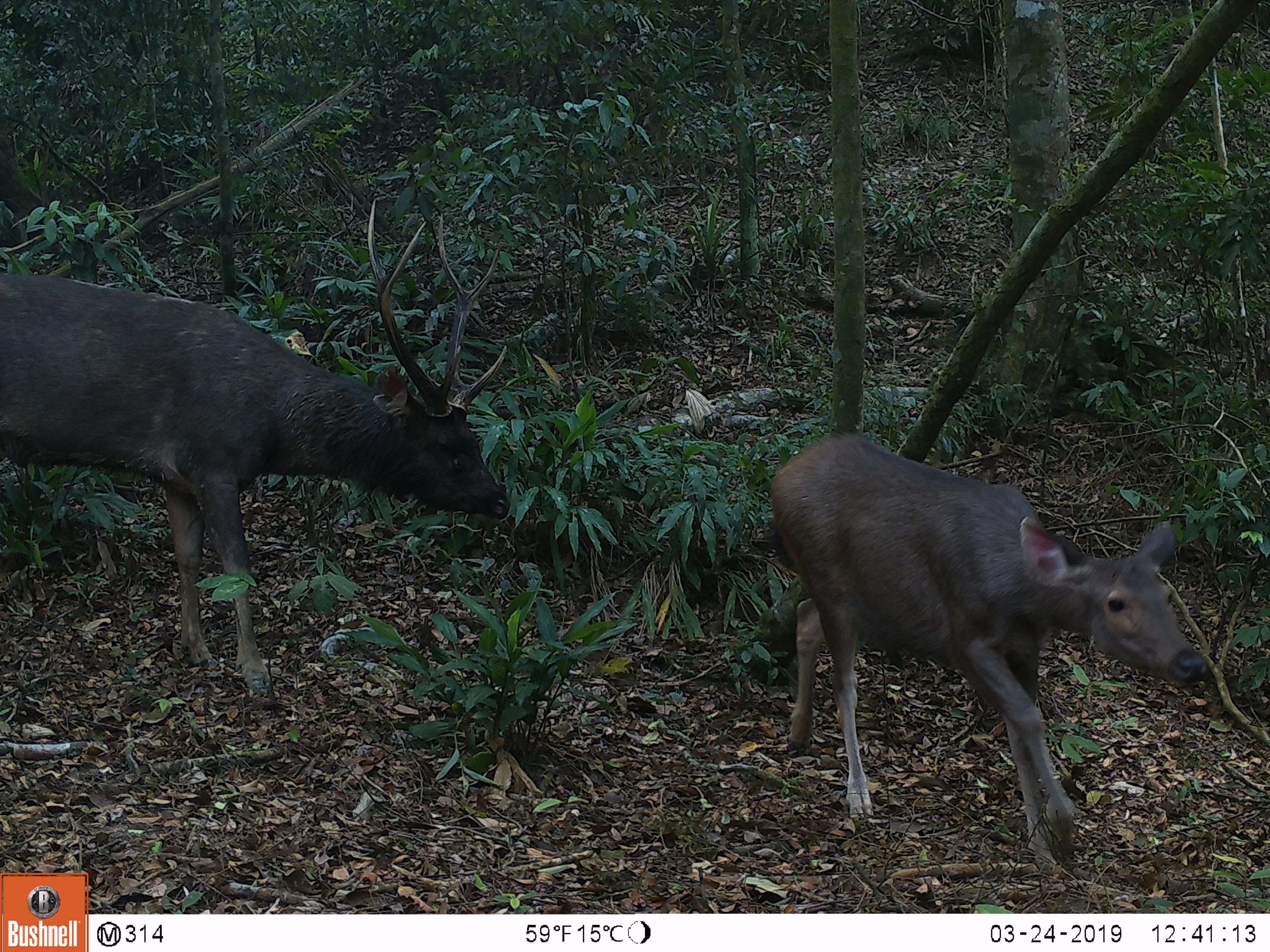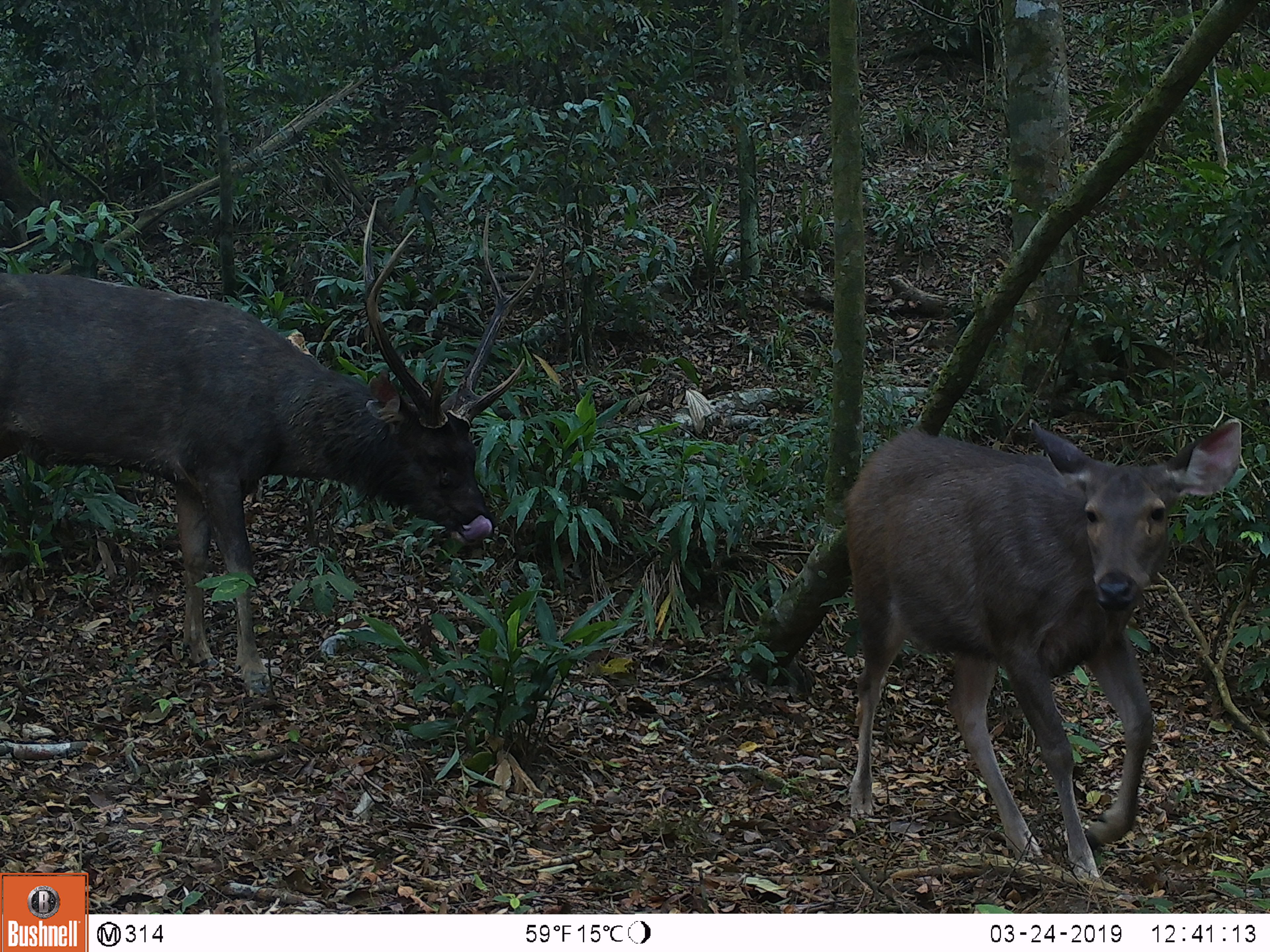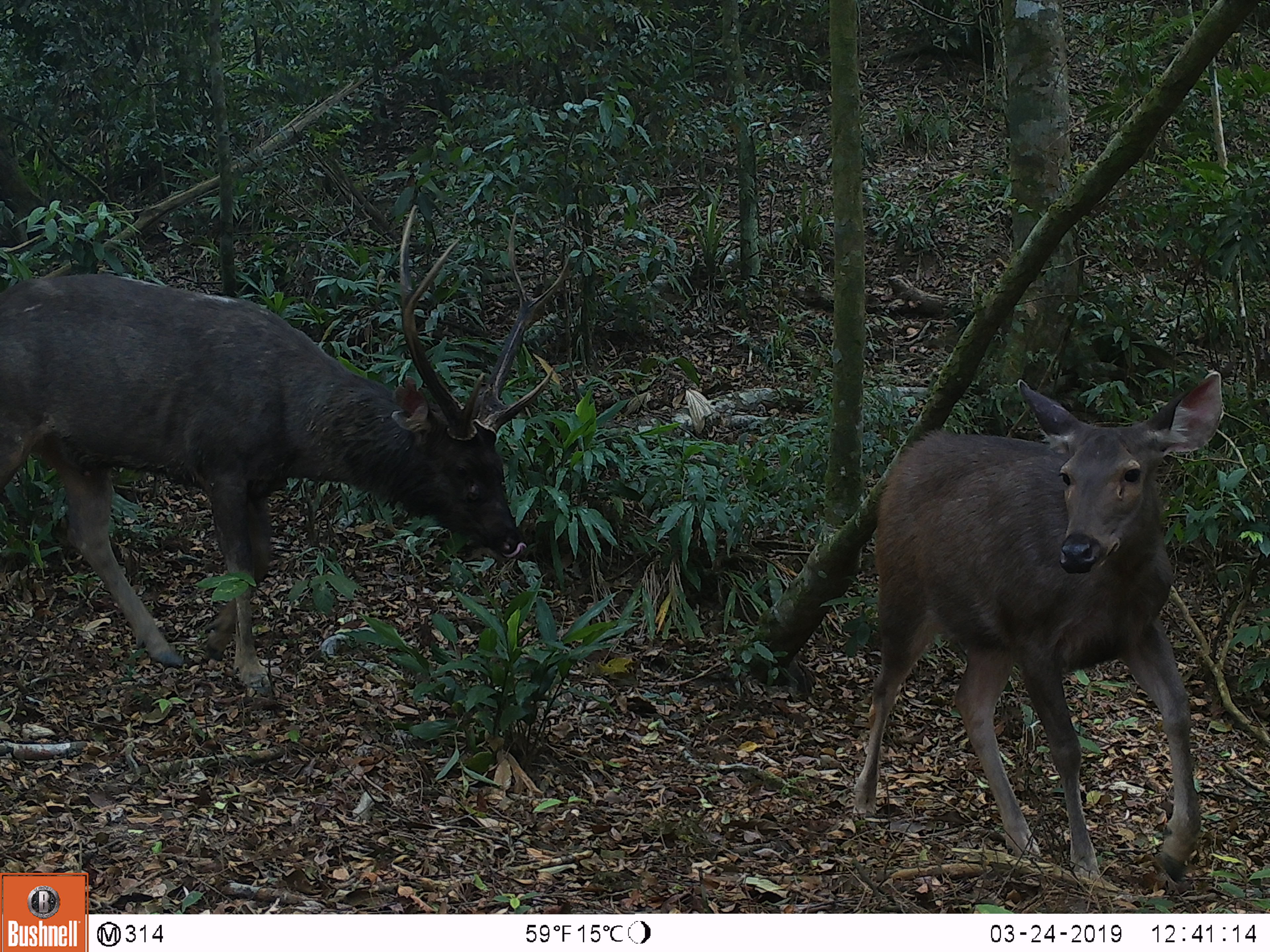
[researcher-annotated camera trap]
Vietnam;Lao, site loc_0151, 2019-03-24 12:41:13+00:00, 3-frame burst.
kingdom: Animalia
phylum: Chordata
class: Mammalia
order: Artiodactyla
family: Cervidae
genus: Rusa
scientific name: Rusa unicolor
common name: sambar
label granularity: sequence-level